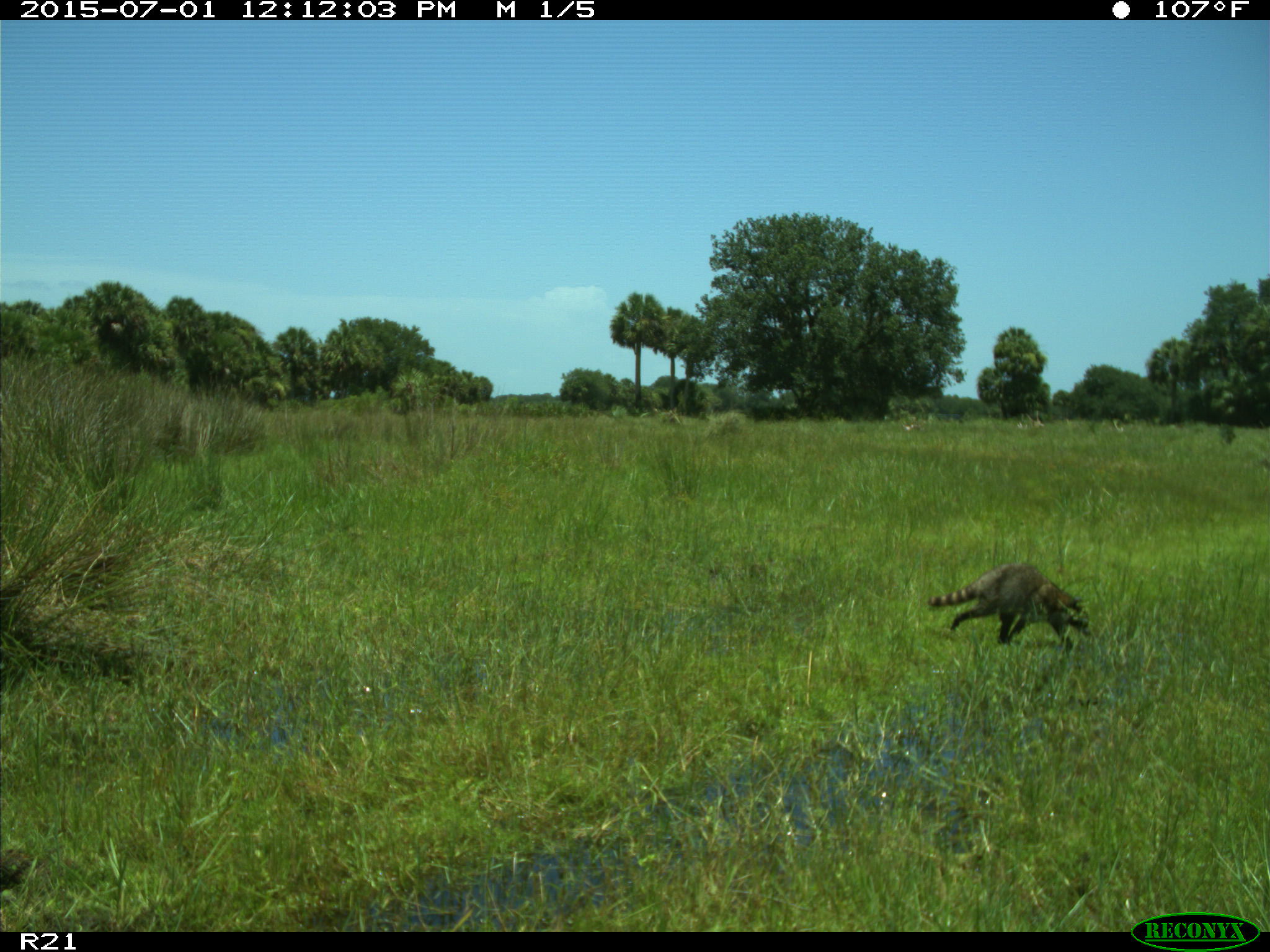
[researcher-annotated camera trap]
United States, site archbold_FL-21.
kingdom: Animalia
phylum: Chordata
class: Mammalia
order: Carnivora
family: Procyonidae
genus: Procyon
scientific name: Procyon lotor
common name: common raccoon